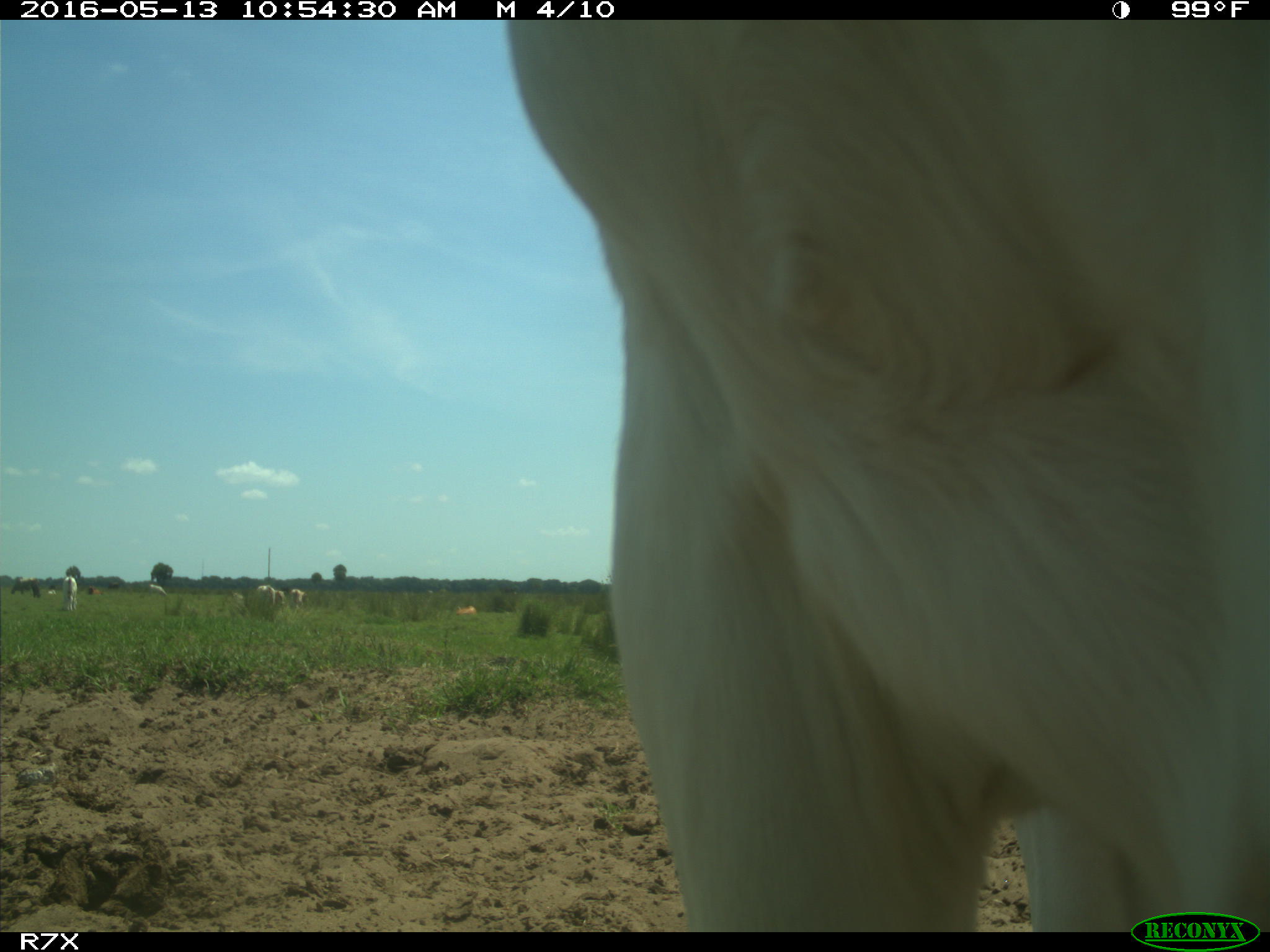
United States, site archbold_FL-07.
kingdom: Animalia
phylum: Chordata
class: Mammalia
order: Artiodactyla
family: Bovidae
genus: Bos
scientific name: Bos taurus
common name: domestic cow